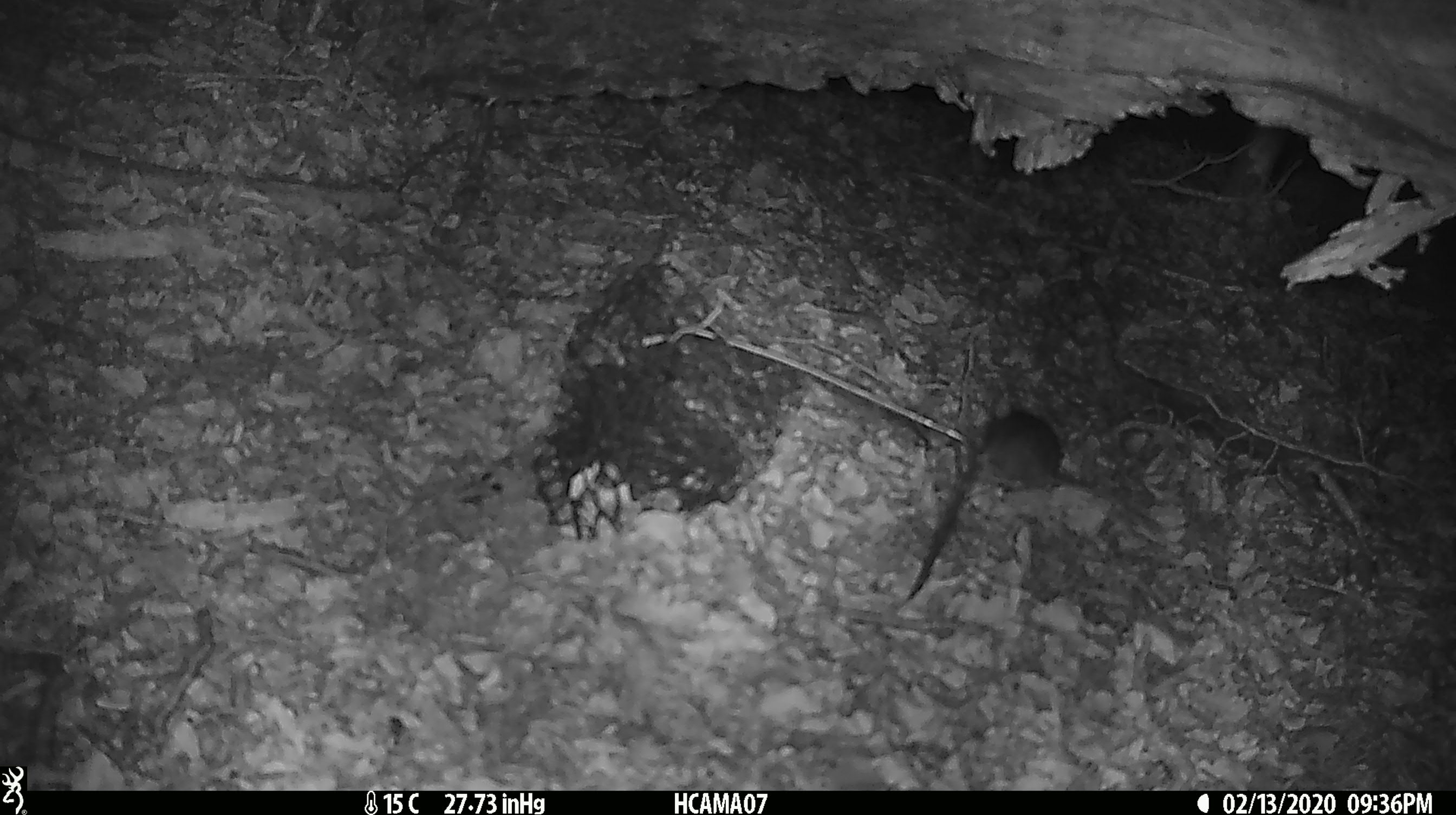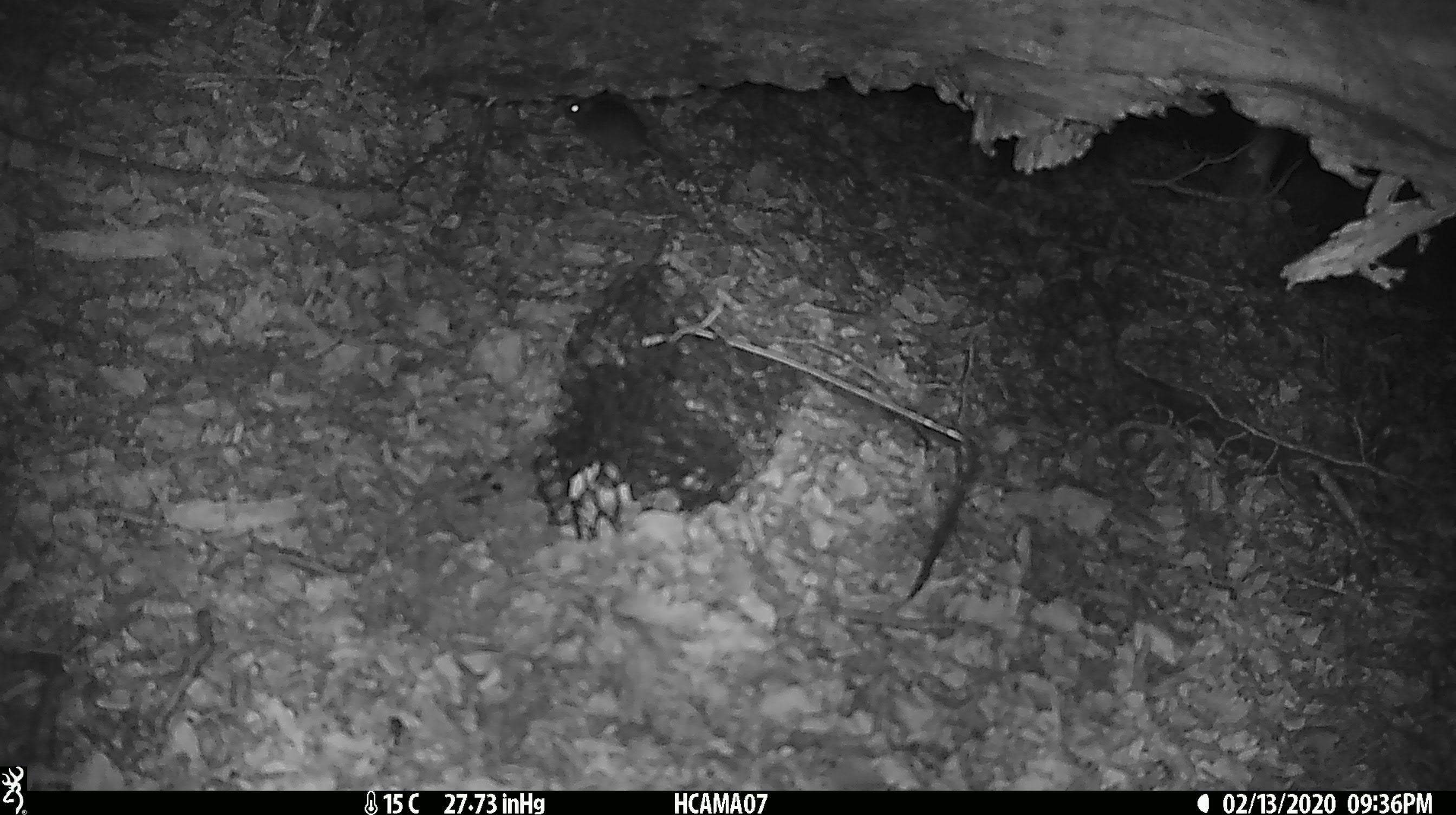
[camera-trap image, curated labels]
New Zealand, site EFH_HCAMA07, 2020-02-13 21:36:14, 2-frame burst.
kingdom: Animalia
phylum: Chordata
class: Mammalia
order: Rodentia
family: Muridae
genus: Mus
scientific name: Mus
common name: mouse